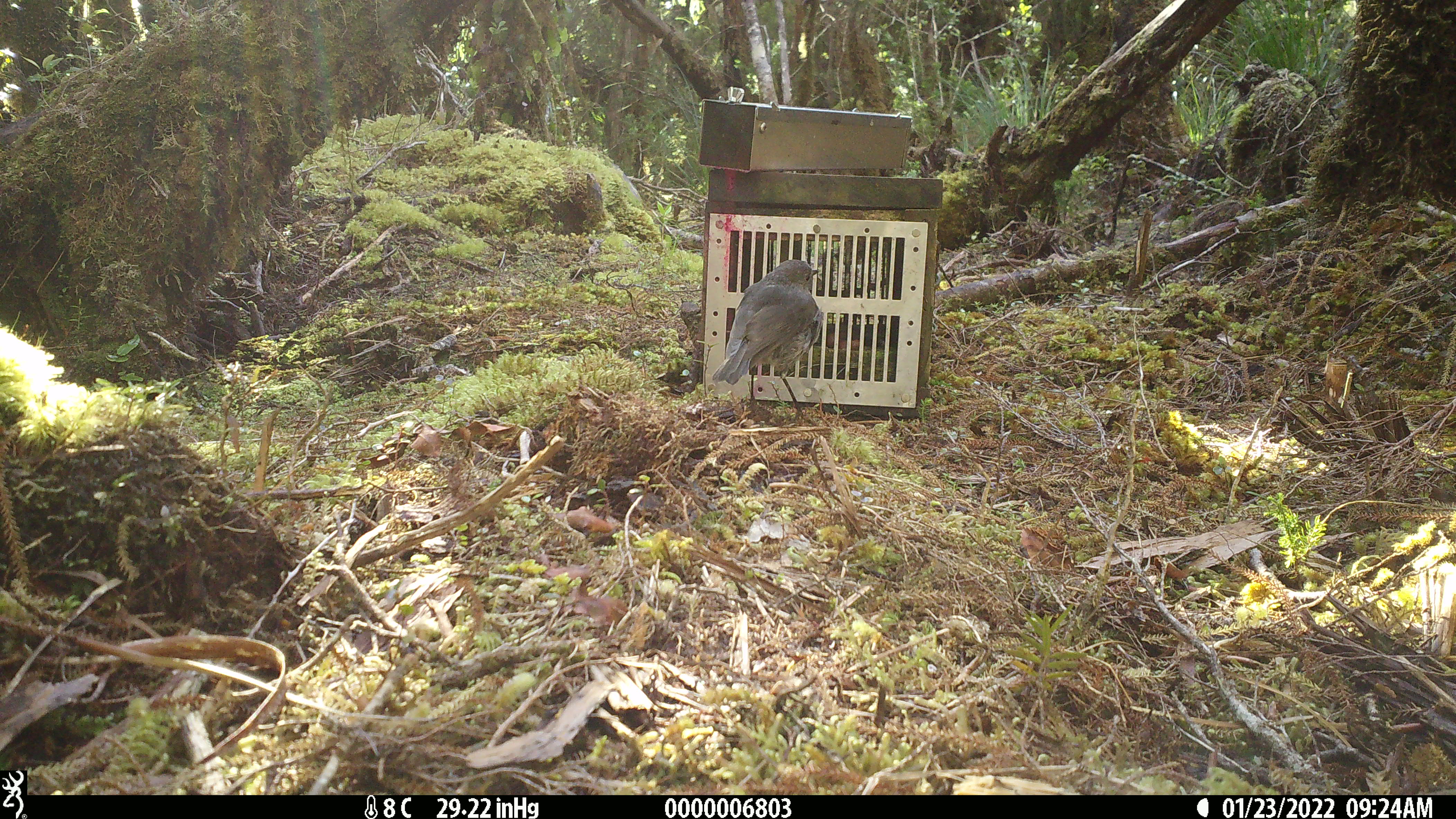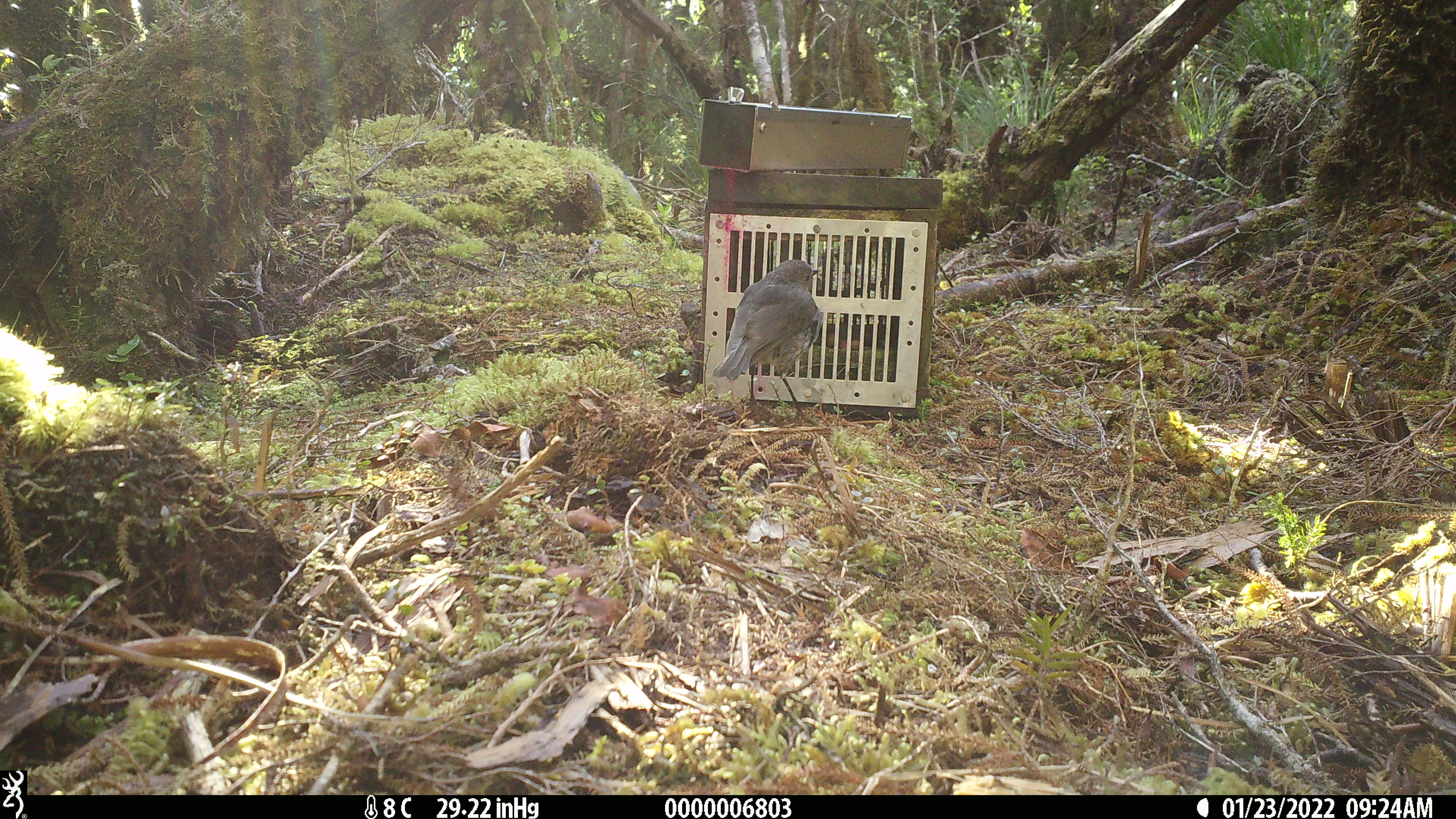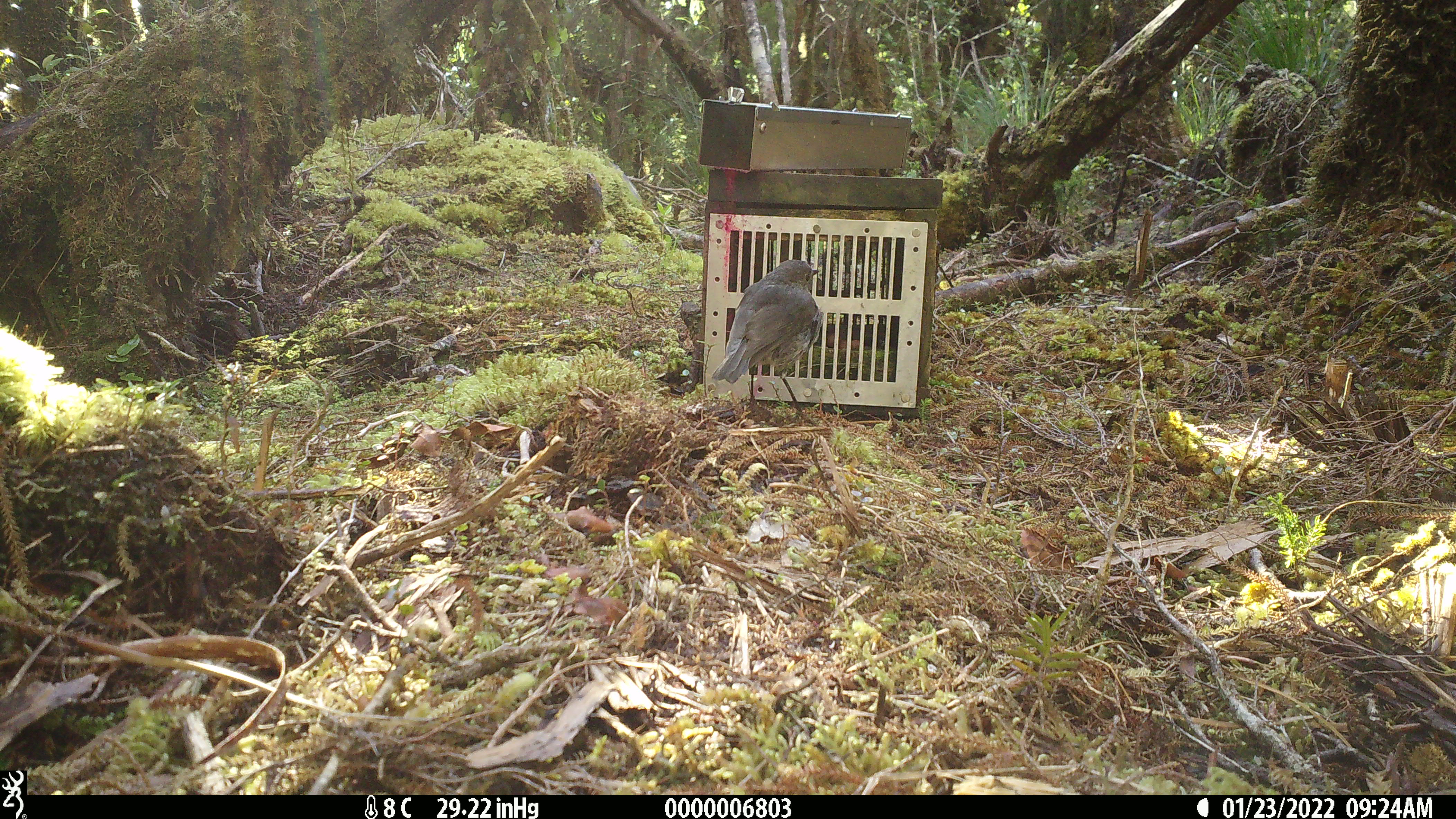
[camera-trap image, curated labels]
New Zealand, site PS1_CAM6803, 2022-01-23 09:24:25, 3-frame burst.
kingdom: Animalia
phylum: Chordata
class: Aves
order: Passeriformes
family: Petroicidae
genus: Petroica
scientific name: Petroica australis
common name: new zealand robin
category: robin